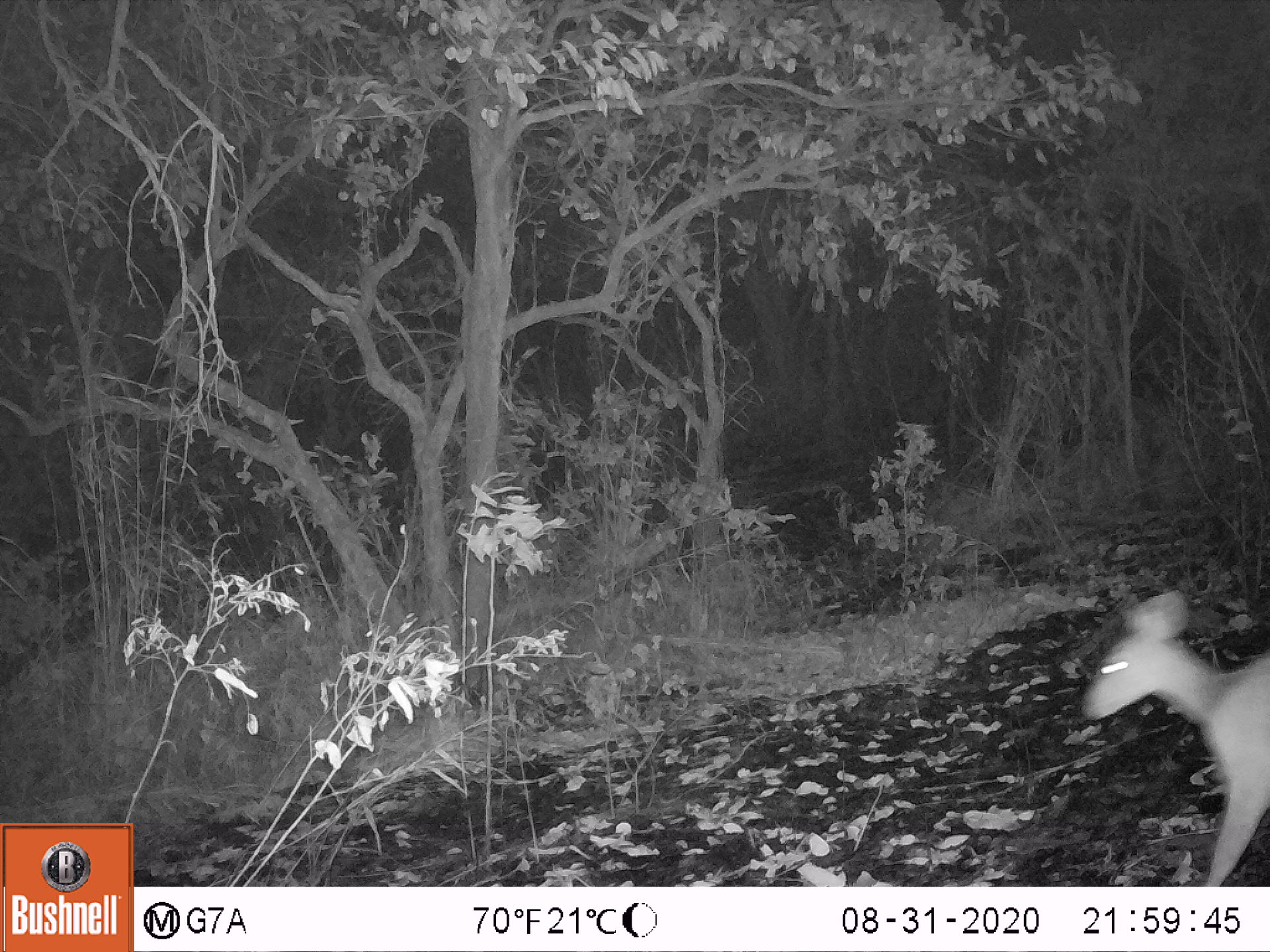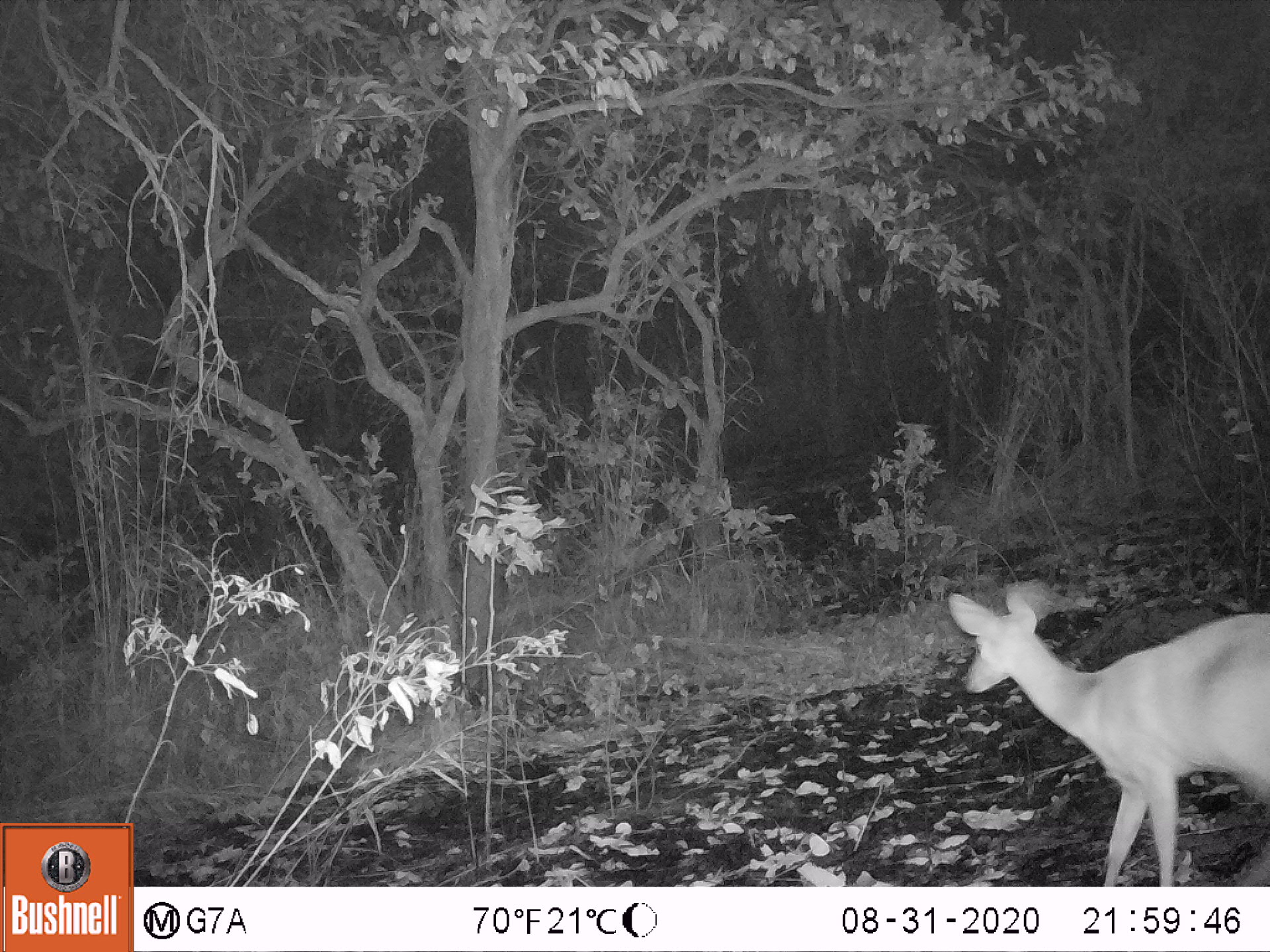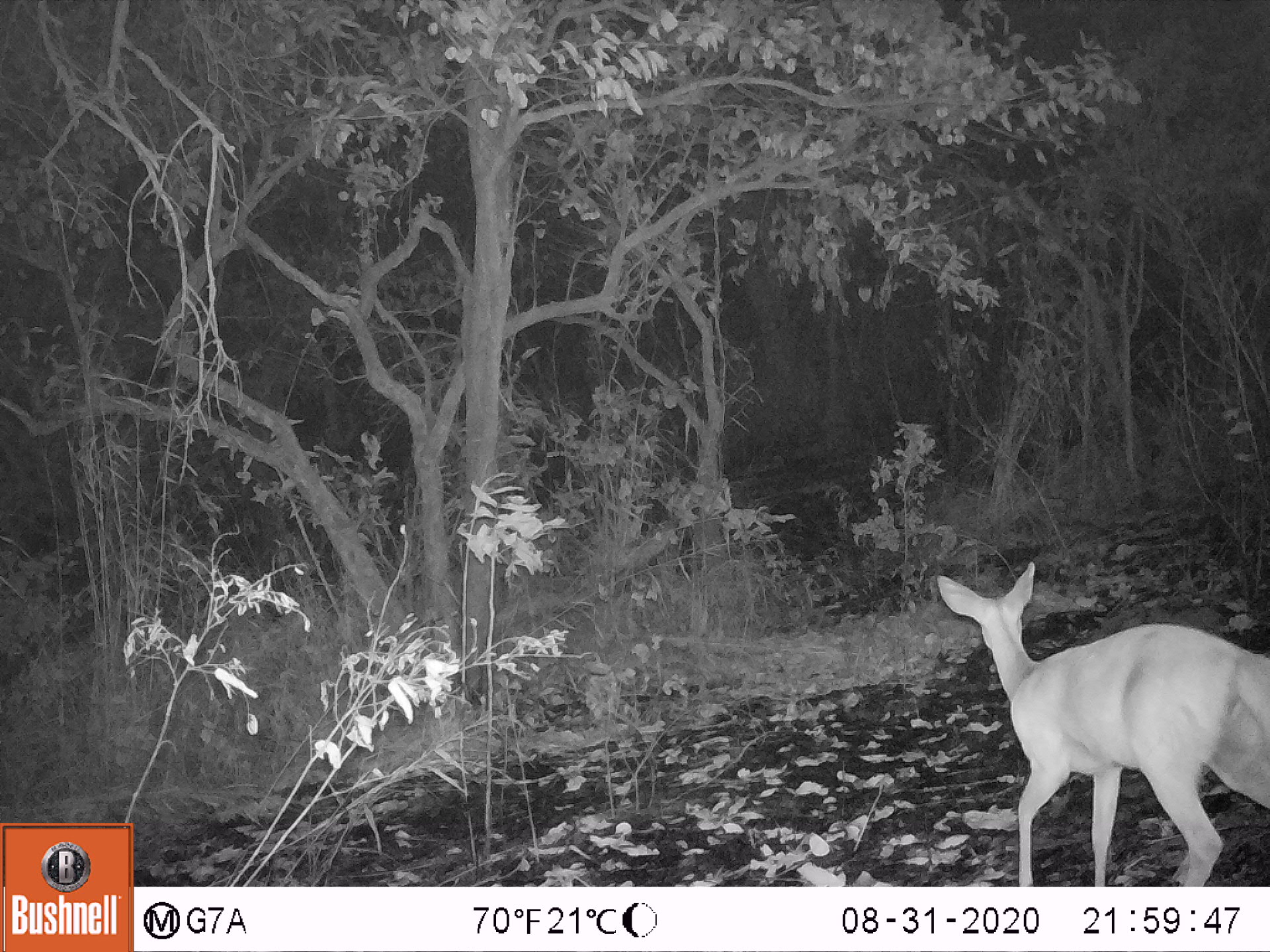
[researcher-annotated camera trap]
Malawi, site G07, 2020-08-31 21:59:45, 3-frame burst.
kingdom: Animalia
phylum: Chordata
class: Mammalia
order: Artiodactyla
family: Bovidae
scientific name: Antilopinae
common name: small antelope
Small antelope (Antilopinae), count 1.